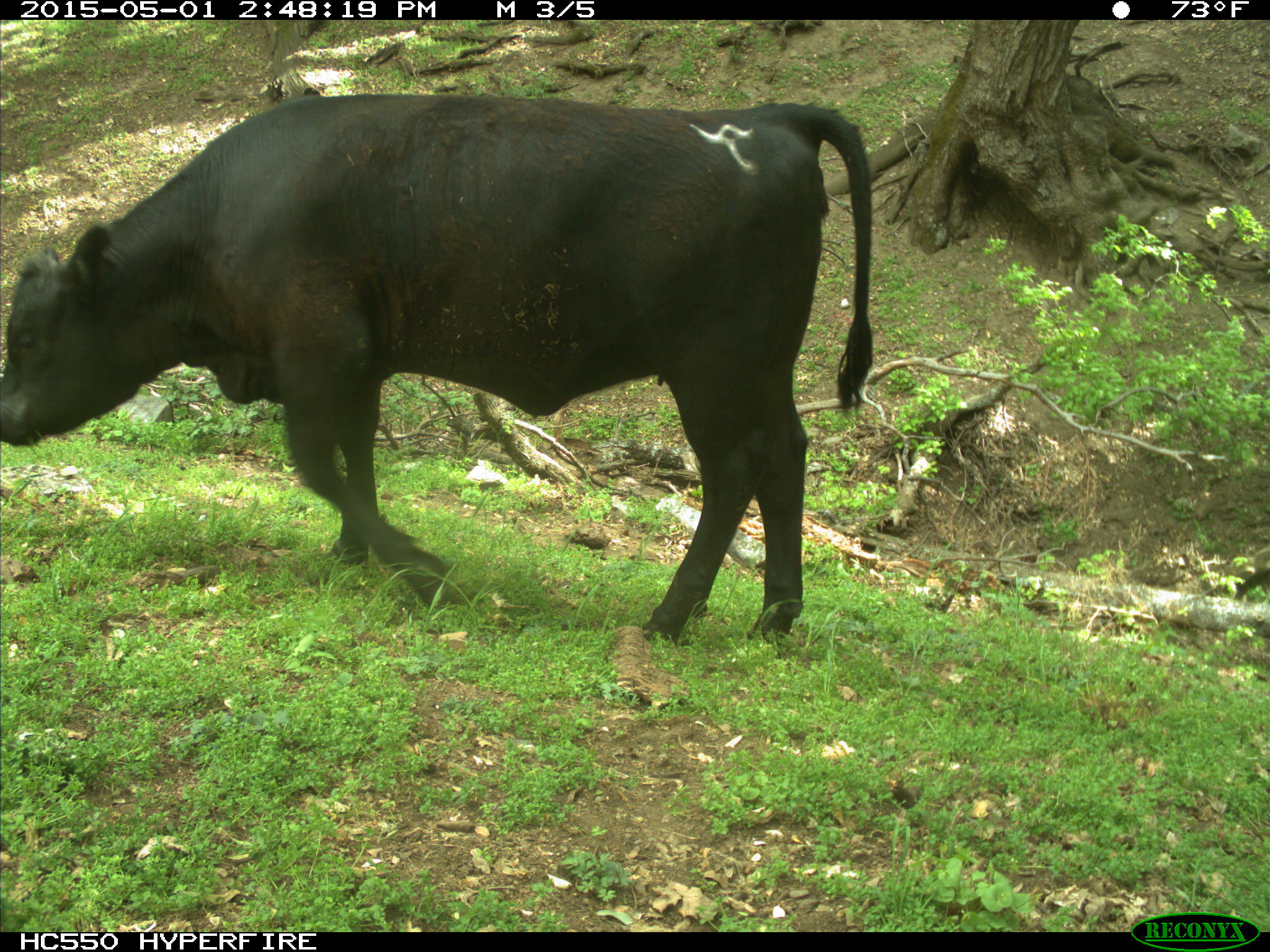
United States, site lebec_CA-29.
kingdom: Animalia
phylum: Chordata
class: Mammalia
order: Artiodactyla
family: Bovidae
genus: Bos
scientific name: Bos taurus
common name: domestic cow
Bos taurus (domestic cow).